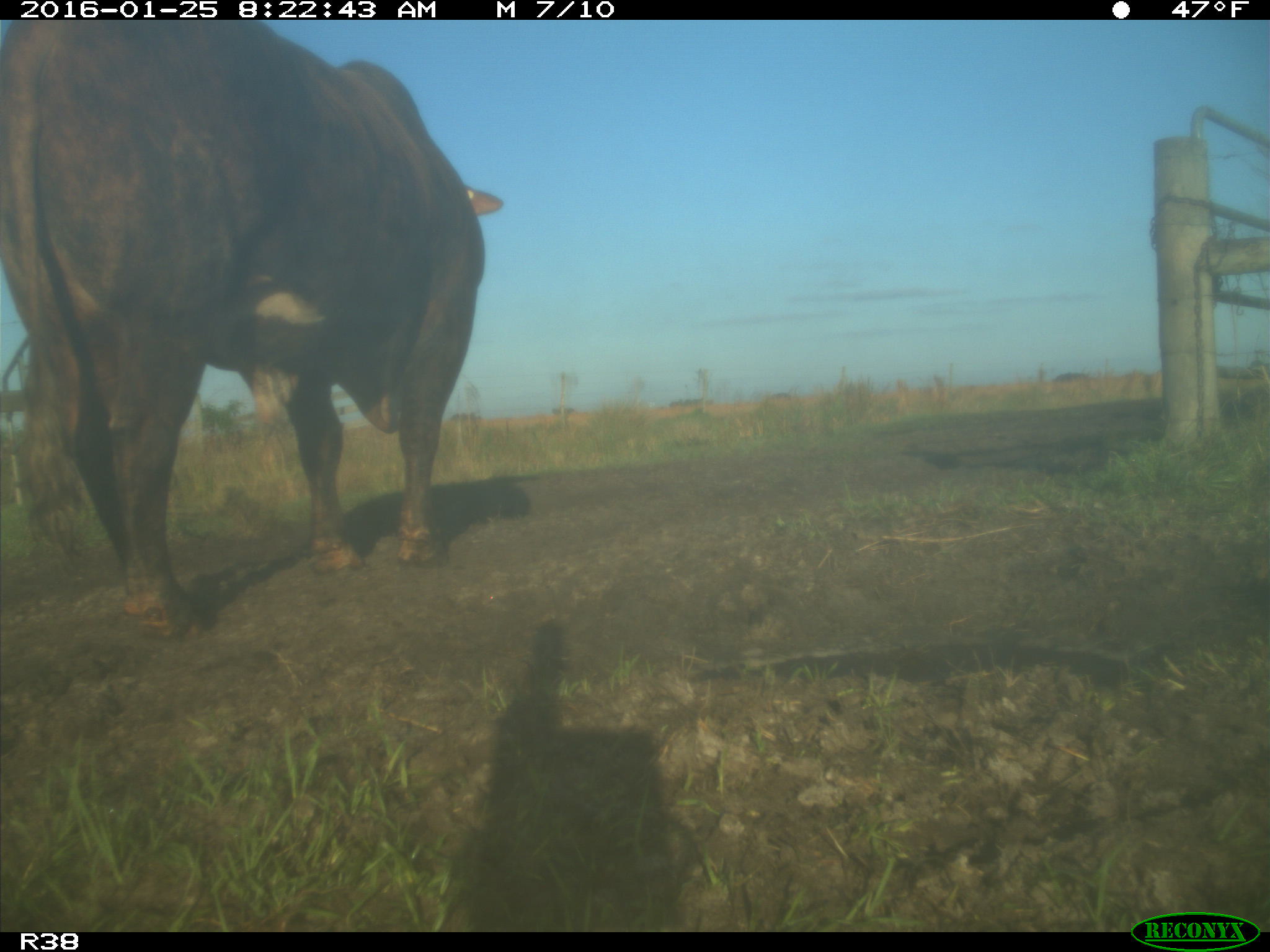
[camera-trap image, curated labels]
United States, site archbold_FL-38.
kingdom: Animalia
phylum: Chordata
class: Mammalia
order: Artiodactyla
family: Bovidae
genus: Bos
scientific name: Bos taurus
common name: domestic cow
Bos taurus (domestic cow).